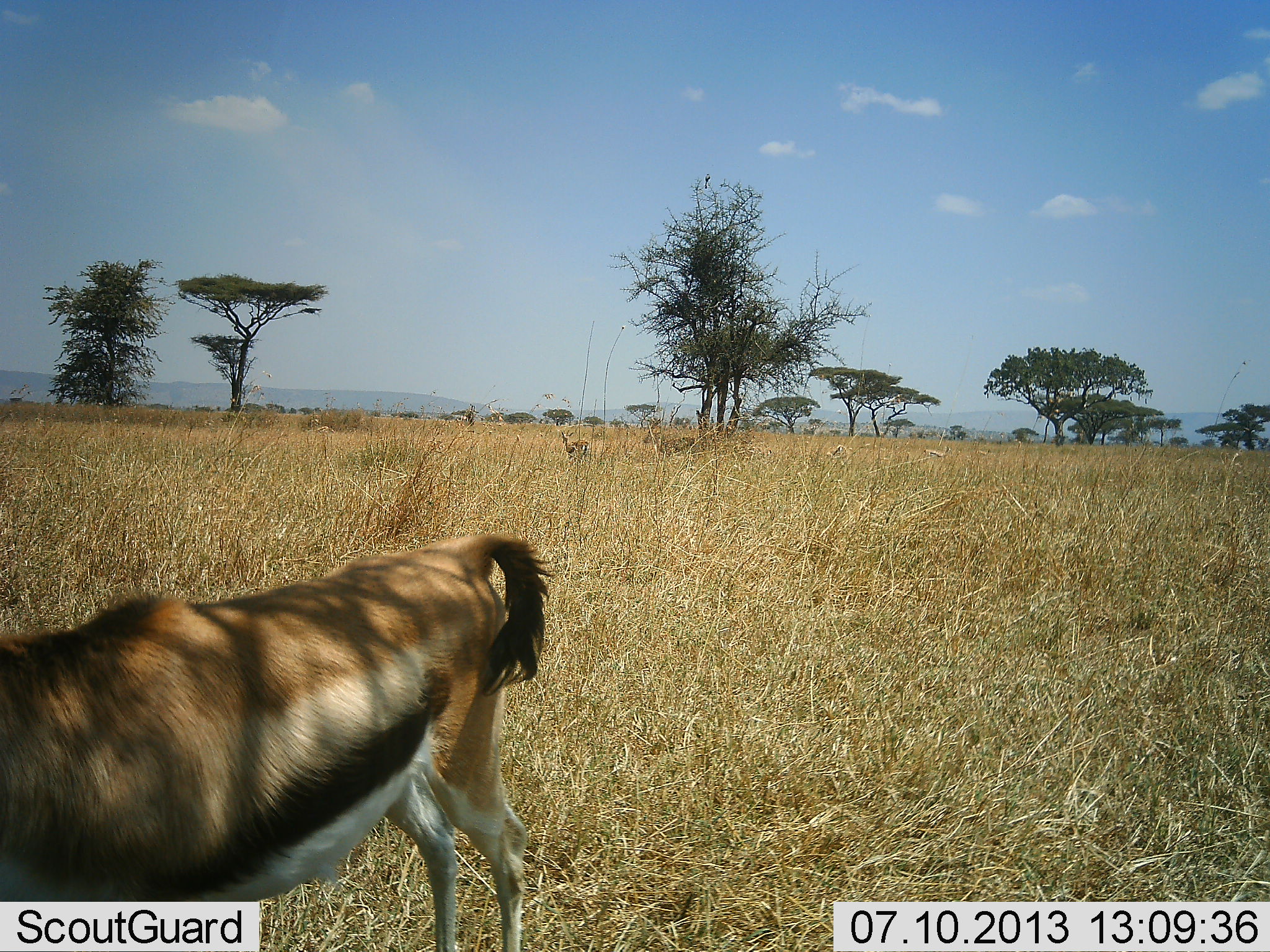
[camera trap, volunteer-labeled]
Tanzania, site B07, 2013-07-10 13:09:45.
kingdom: Animalia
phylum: Chordata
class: Mammalia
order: Artiodactyla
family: Bovidae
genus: Eudorcas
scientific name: Eudorcas thomsonii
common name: thomson's gazelle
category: gazellethomsons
Gazellethomsons (thomson's gazelle) (Eudorcas thomsonii), count 1. Behavior (volunteer vote fractions): standing 100%, resting 10%, moving 0%, interacting 0%. Young present (vote fraction): 0%. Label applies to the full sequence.